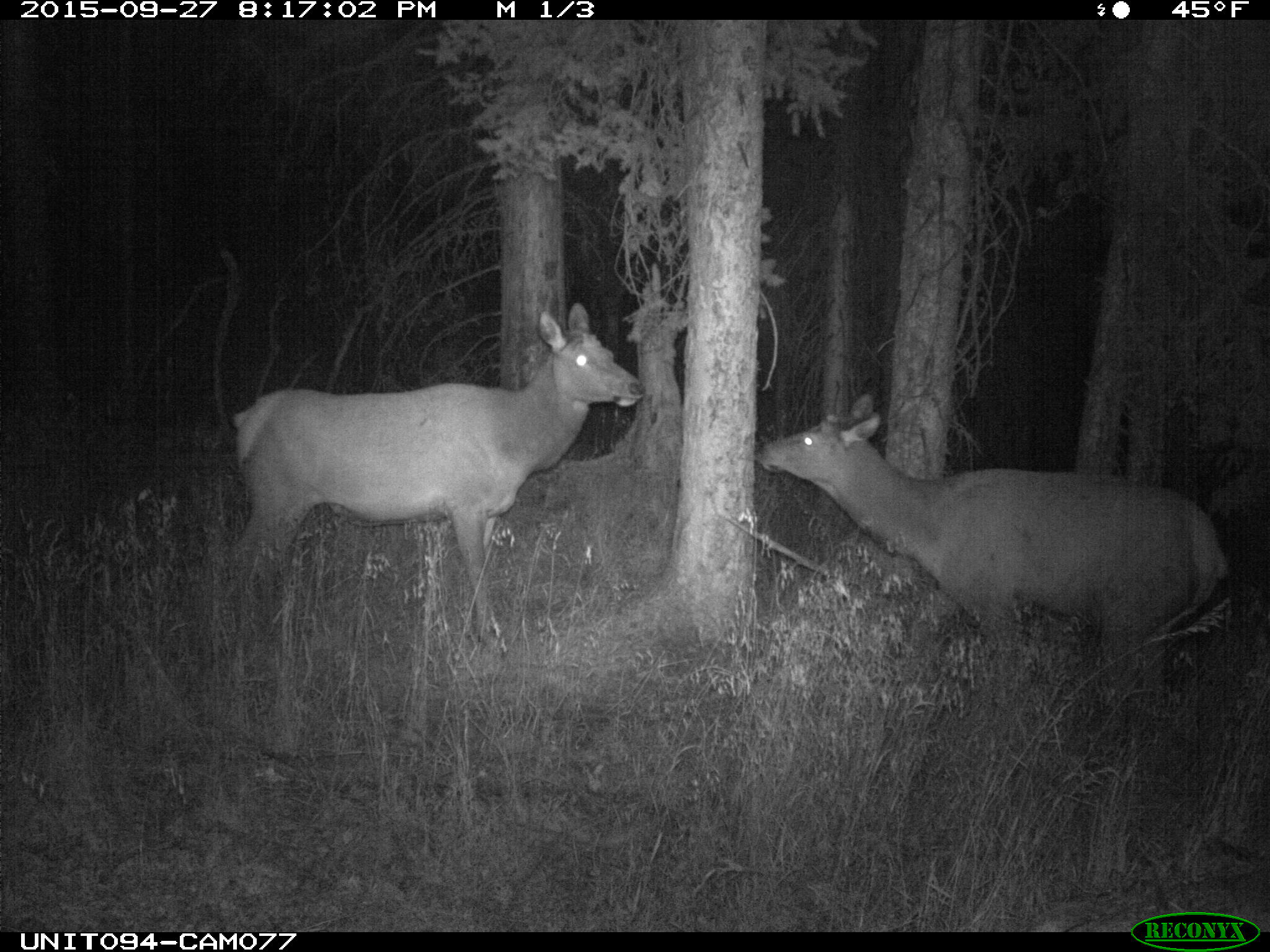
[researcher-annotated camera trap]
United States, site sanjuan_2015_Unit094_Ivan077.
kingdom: Animalia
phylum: Chordata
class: Mammalia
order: Artiodactyla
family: Cervidae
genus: Cervus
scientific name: Cervus elaphus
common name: red deer